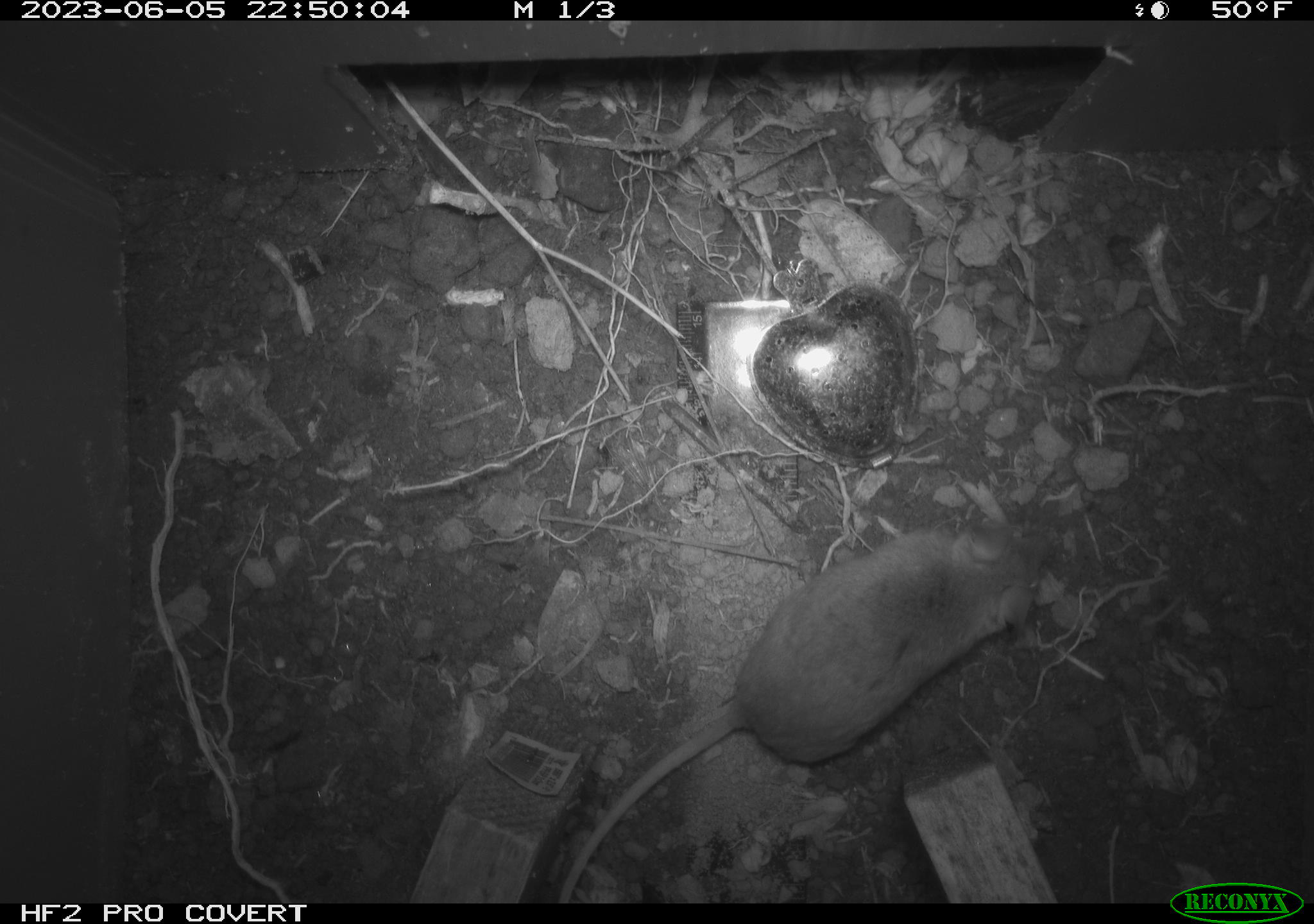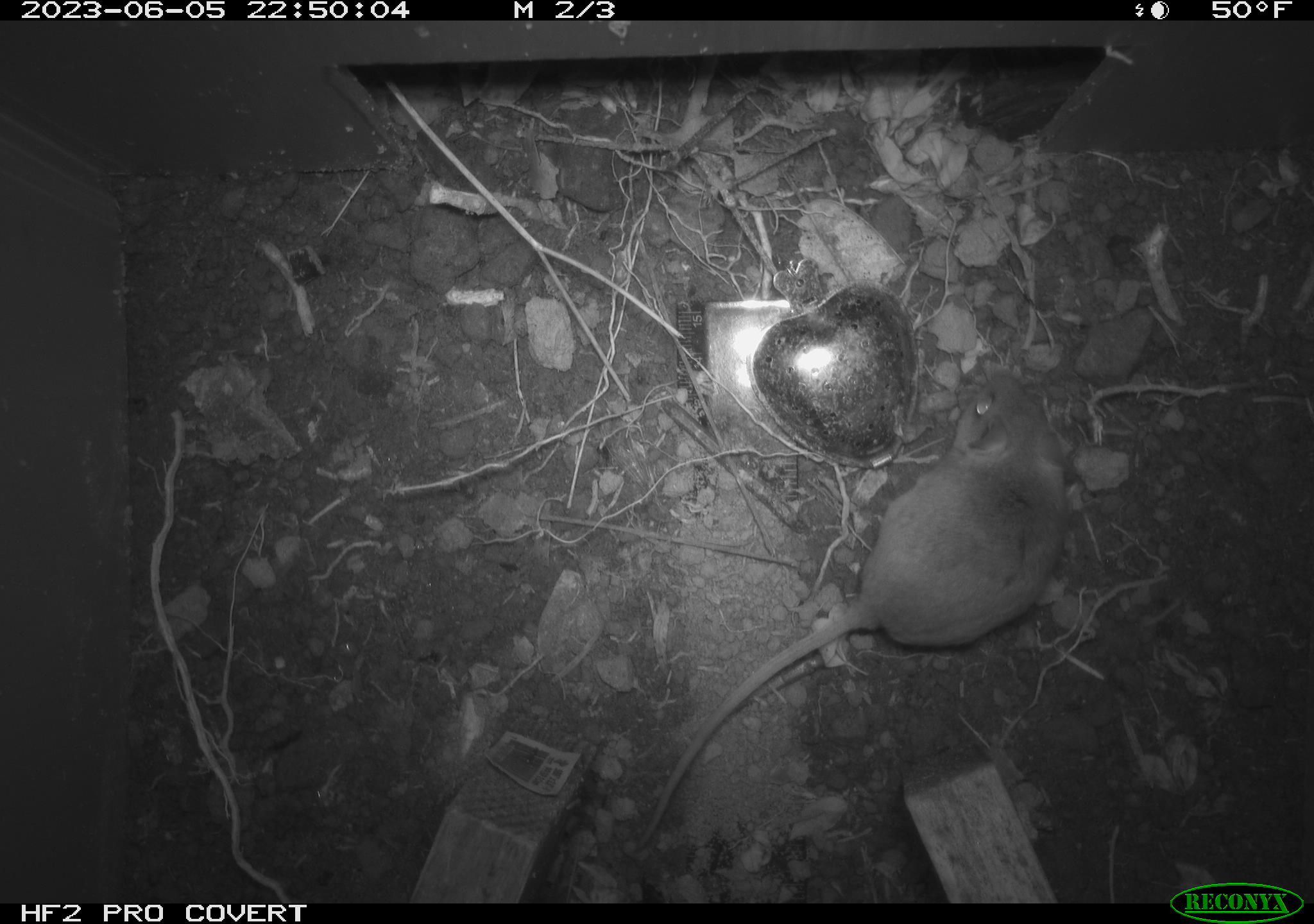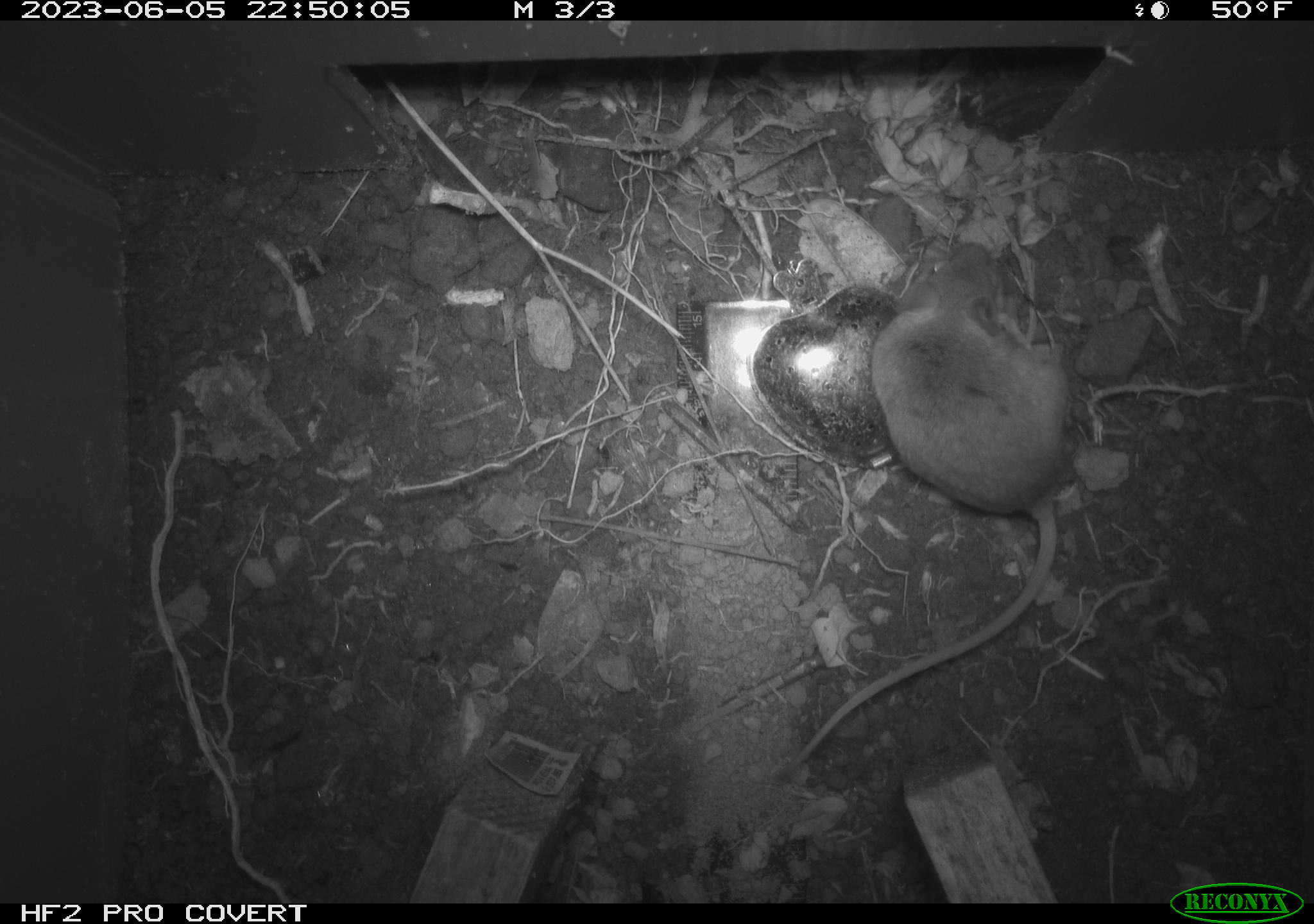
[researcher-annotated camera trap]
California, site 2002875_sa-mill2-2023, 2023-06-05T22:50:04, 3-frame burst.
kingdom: Animalia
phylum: Chordata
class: Mammalia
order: Rodentia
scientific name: Rodentia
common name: mouse species